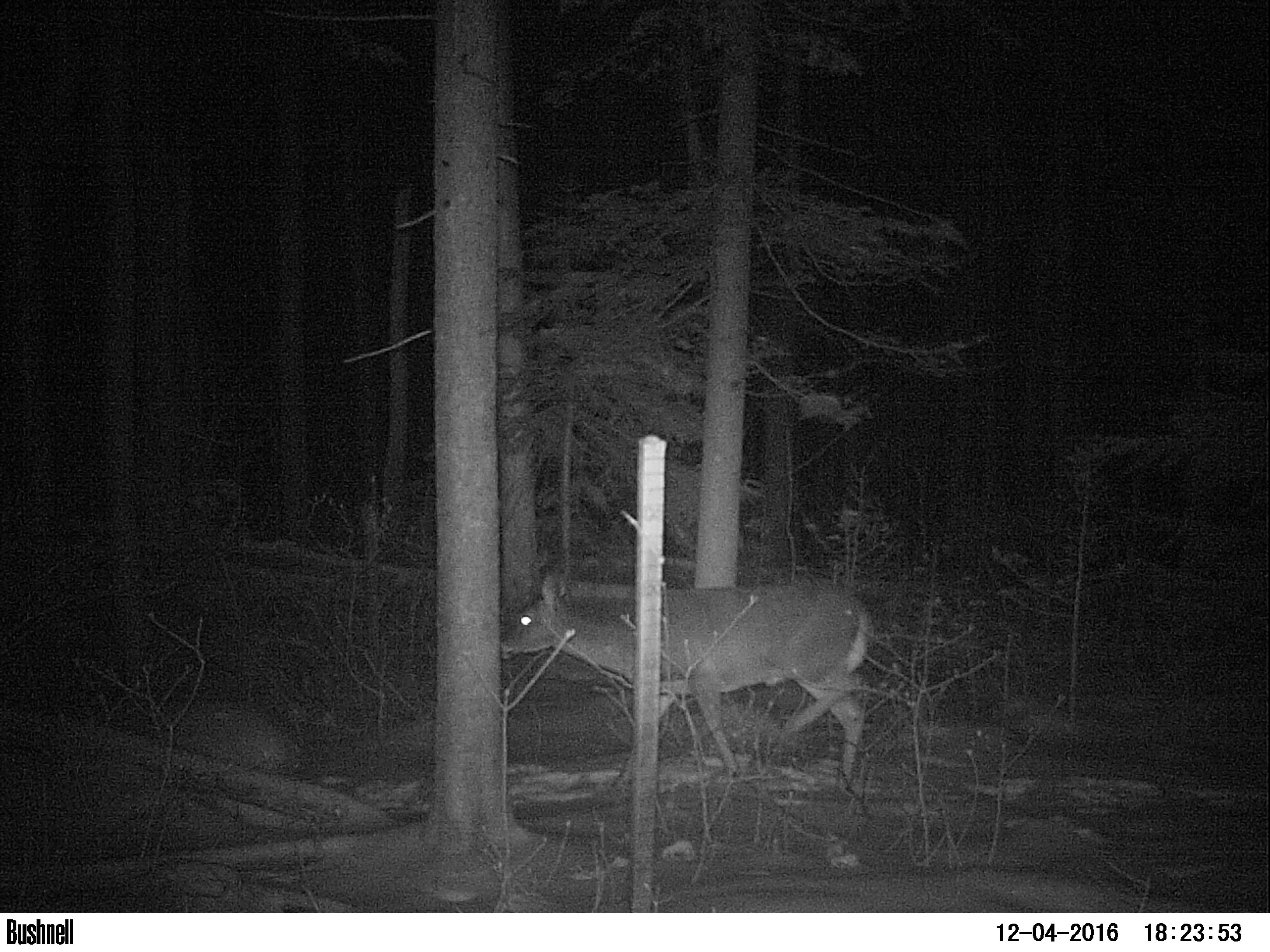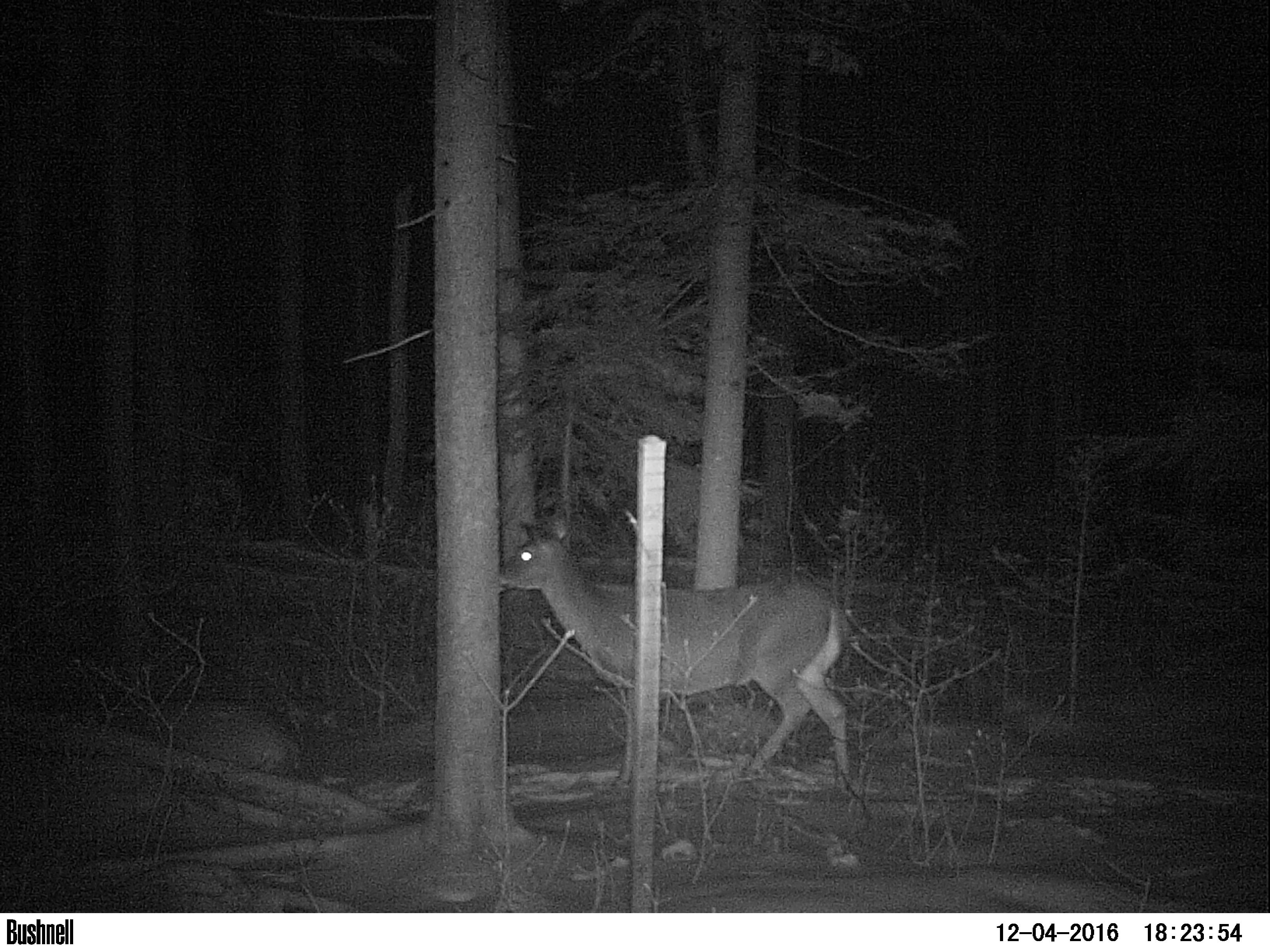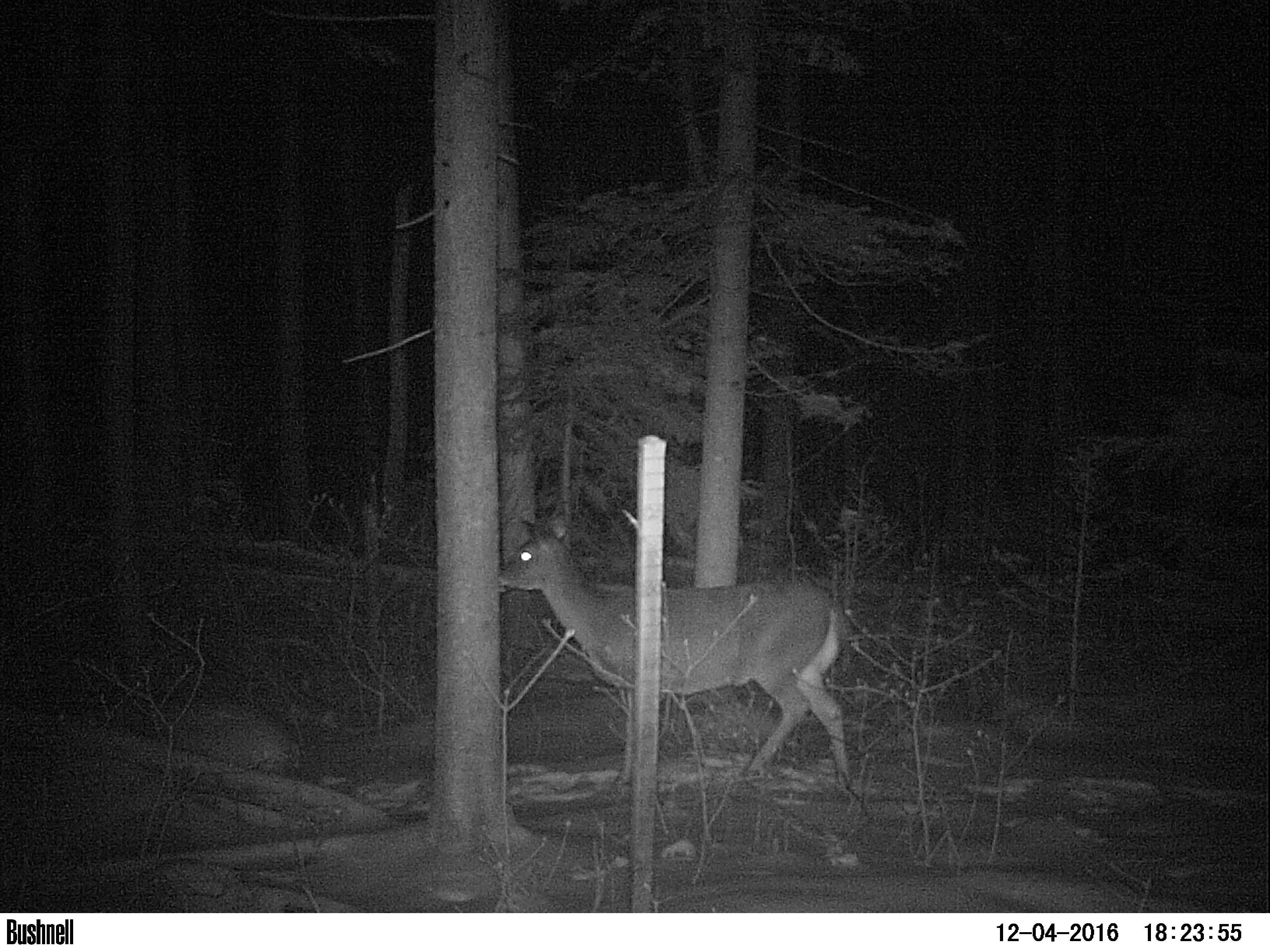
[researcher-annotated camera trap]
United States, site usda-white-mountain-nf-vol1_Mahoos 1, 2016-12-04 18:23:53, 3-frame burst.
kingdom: Animalia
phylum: Chordata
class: Mammalia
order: Artiodactyla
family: Cervidae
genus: Odocoileus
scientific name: Odocoileus virginianus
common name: white-tailed deer